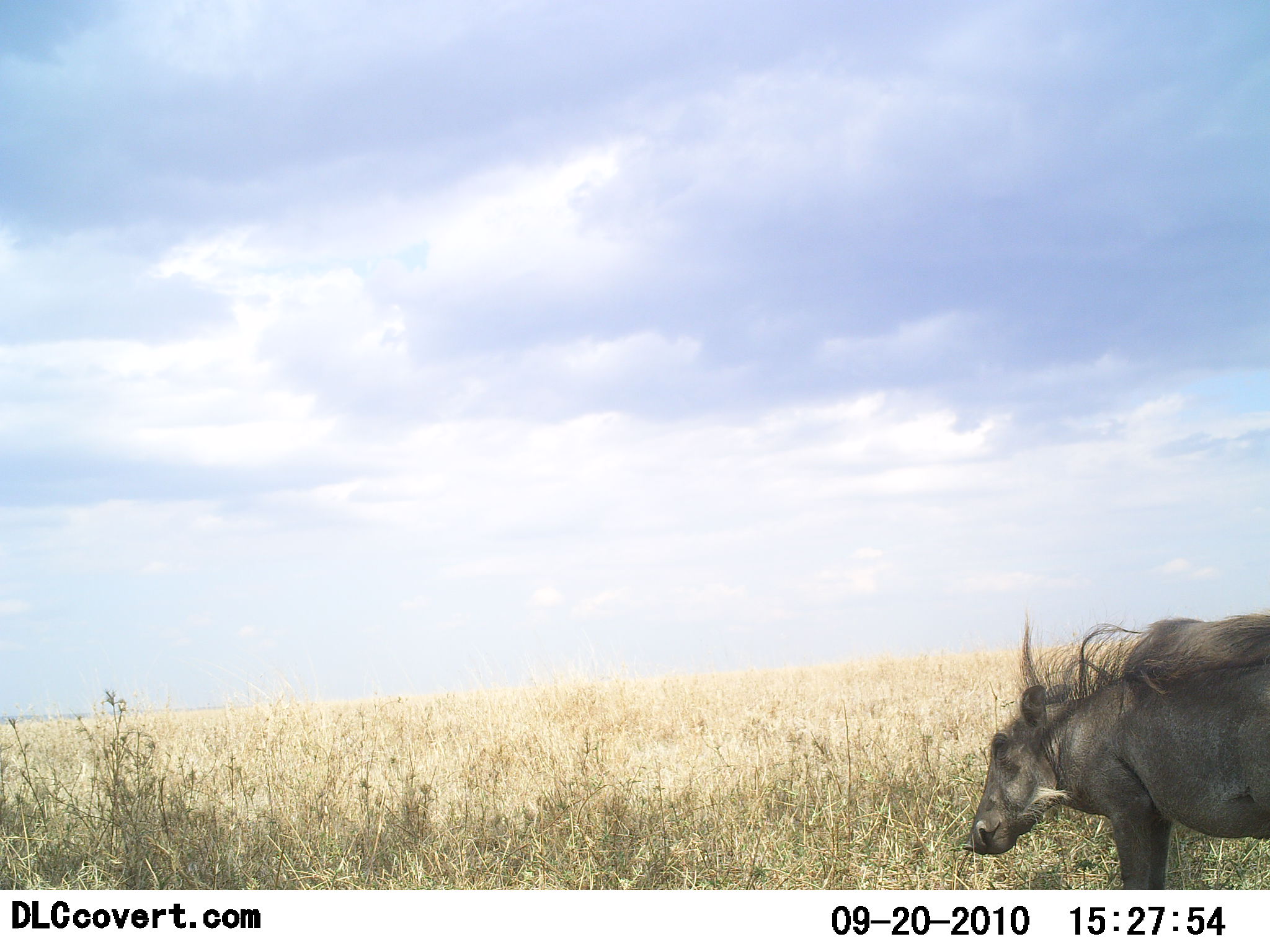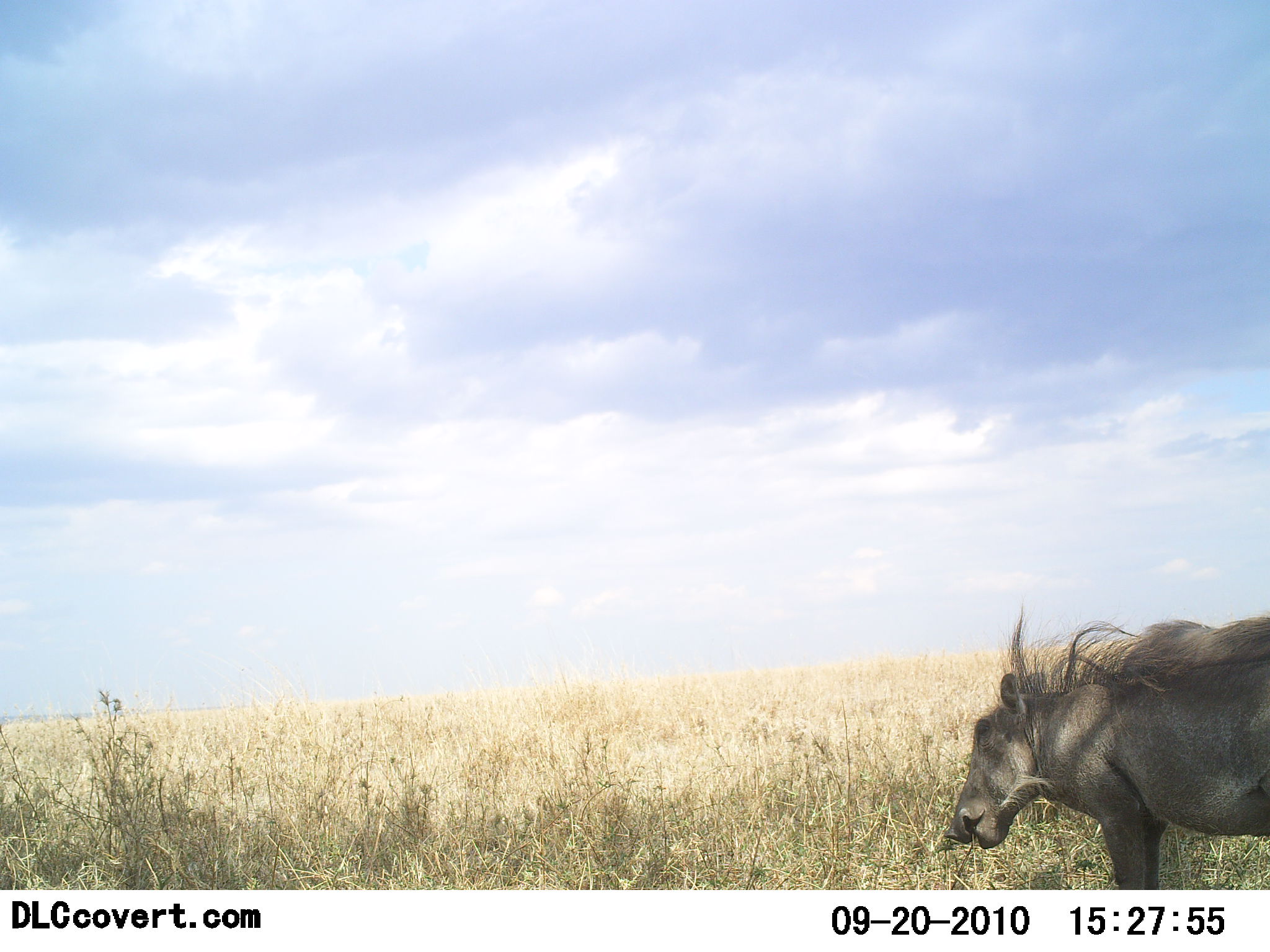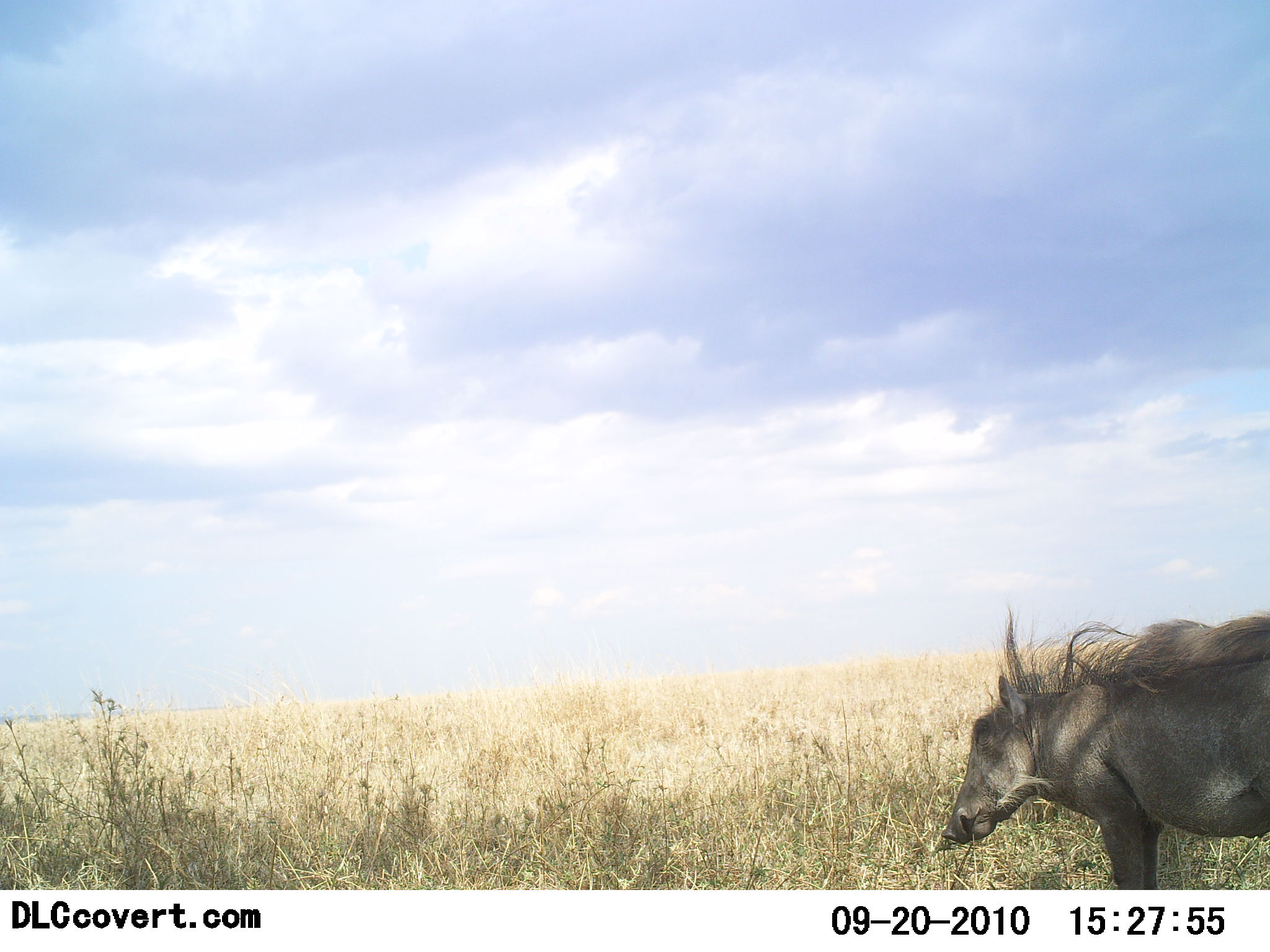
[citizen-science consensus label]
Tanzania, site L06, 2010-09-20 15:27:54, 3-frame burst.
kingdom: Animalia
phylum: Chordata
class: Mammalia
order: Artiodactyla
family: Suidae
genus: Phacochoerus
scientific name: Phacochoerus africanus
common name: warthog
Warthog (Phacochoerus africanus), count 1. Behavior (volunteer vote fractions): standing 73%, resting 0%, moving 0%, interacting 0%. Young present (vote fraction): 0%. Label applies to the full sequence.